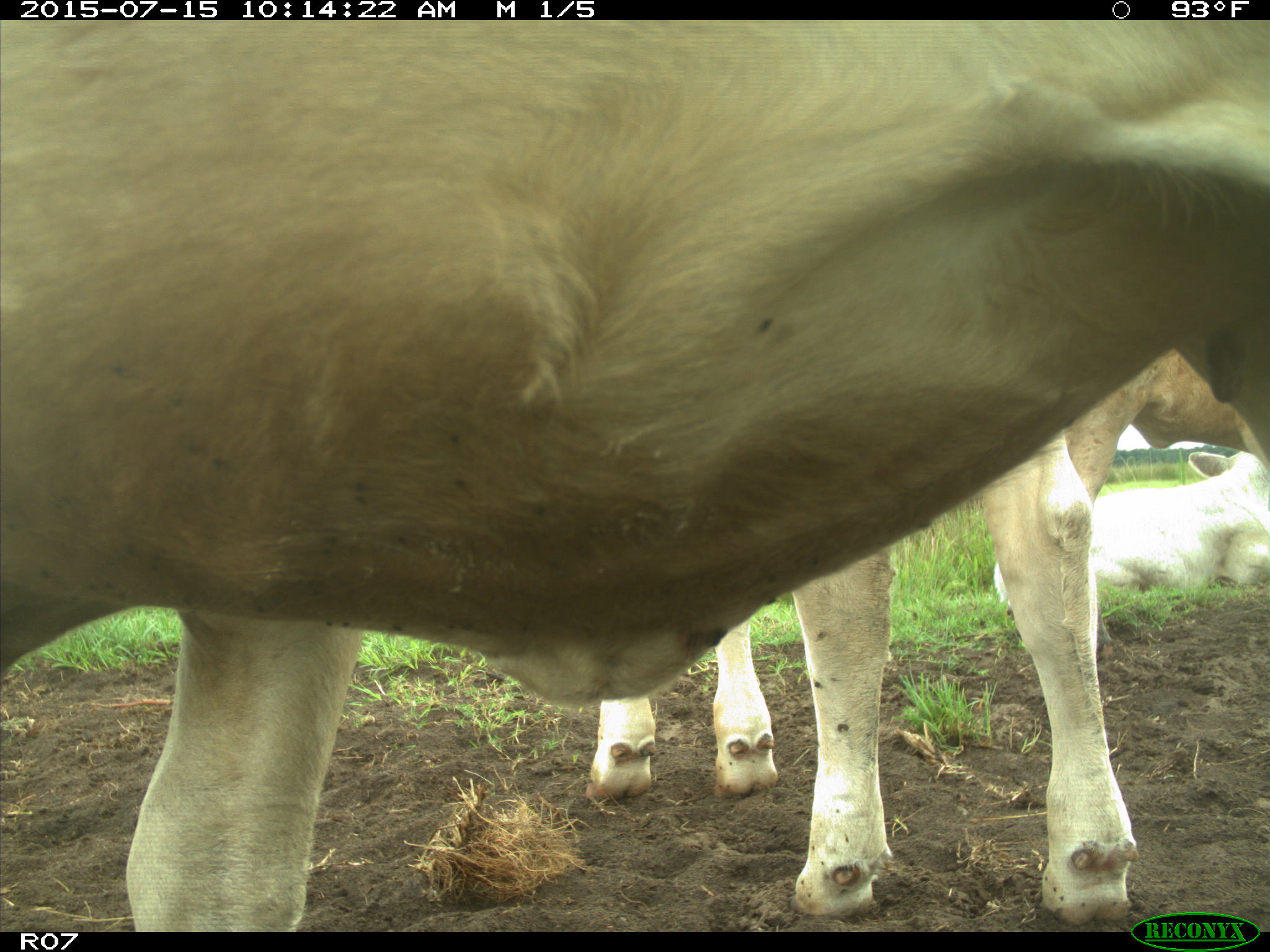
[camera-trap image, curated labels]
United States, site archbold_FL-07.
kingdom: Animalia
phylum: Chordata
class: Mammalia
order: Artiodactyla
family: Bovidae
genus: Bos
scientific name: Bos taurus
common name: domestic cow